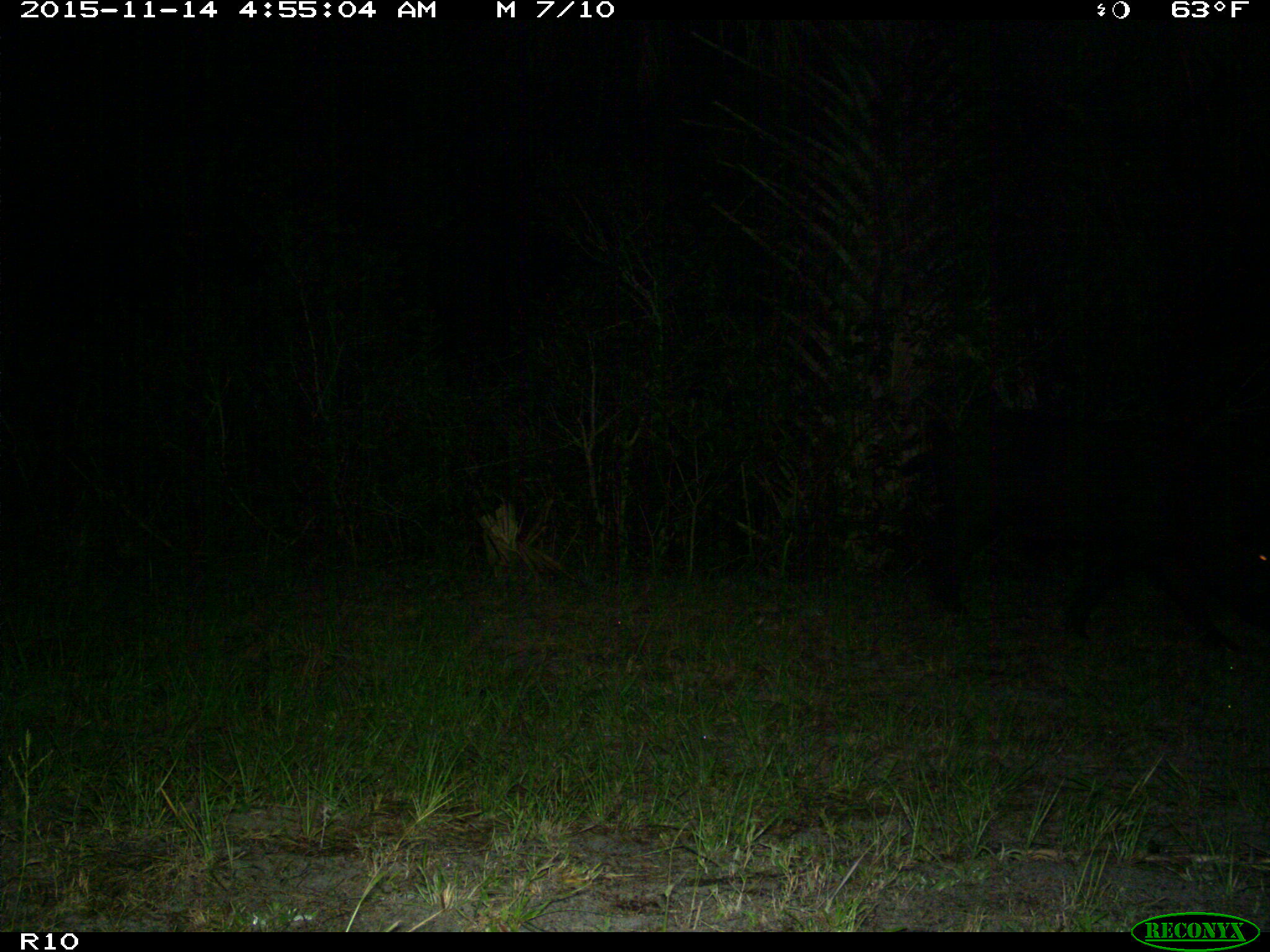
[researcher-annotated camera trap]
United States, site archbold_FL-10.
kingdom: Animalia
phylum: Chordata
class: Mammalia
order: Artiodactyla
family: Suidae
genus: Sus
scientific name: Sus scrofa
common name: wild boar